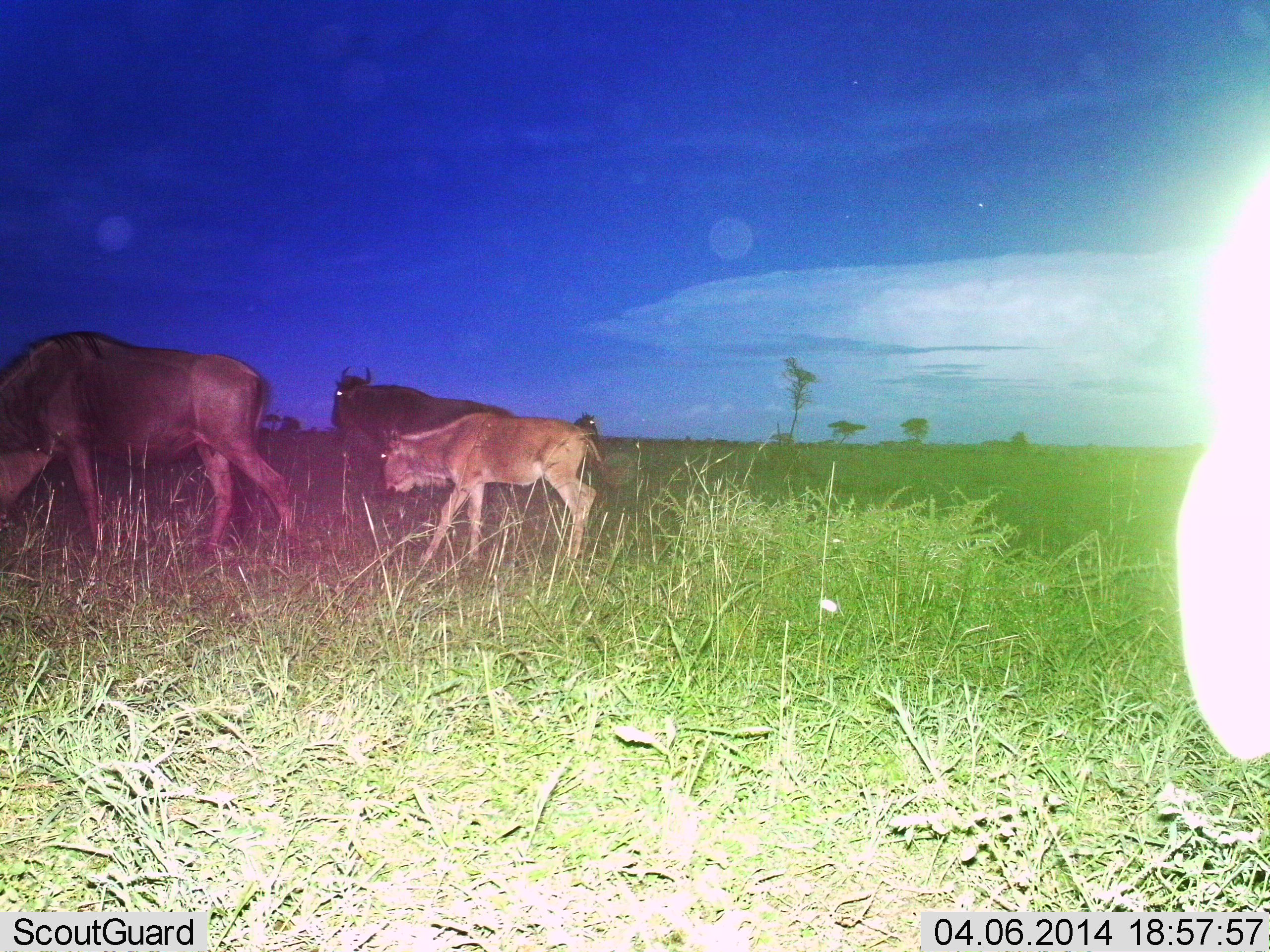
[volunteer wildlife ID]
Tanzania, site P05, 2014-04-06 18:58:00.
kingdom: Animalia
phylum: Chordata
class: Mammalia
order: Artiodactyla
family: Bovidae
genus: Connochaetes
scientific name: Connochaetes taurinus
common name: blue wildebeest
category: wildebeest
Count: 3.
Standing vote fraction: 17%.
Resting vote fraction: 0%.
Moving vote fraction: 82%.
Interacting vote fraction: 0%.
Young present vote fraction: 90%.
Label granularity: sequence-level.